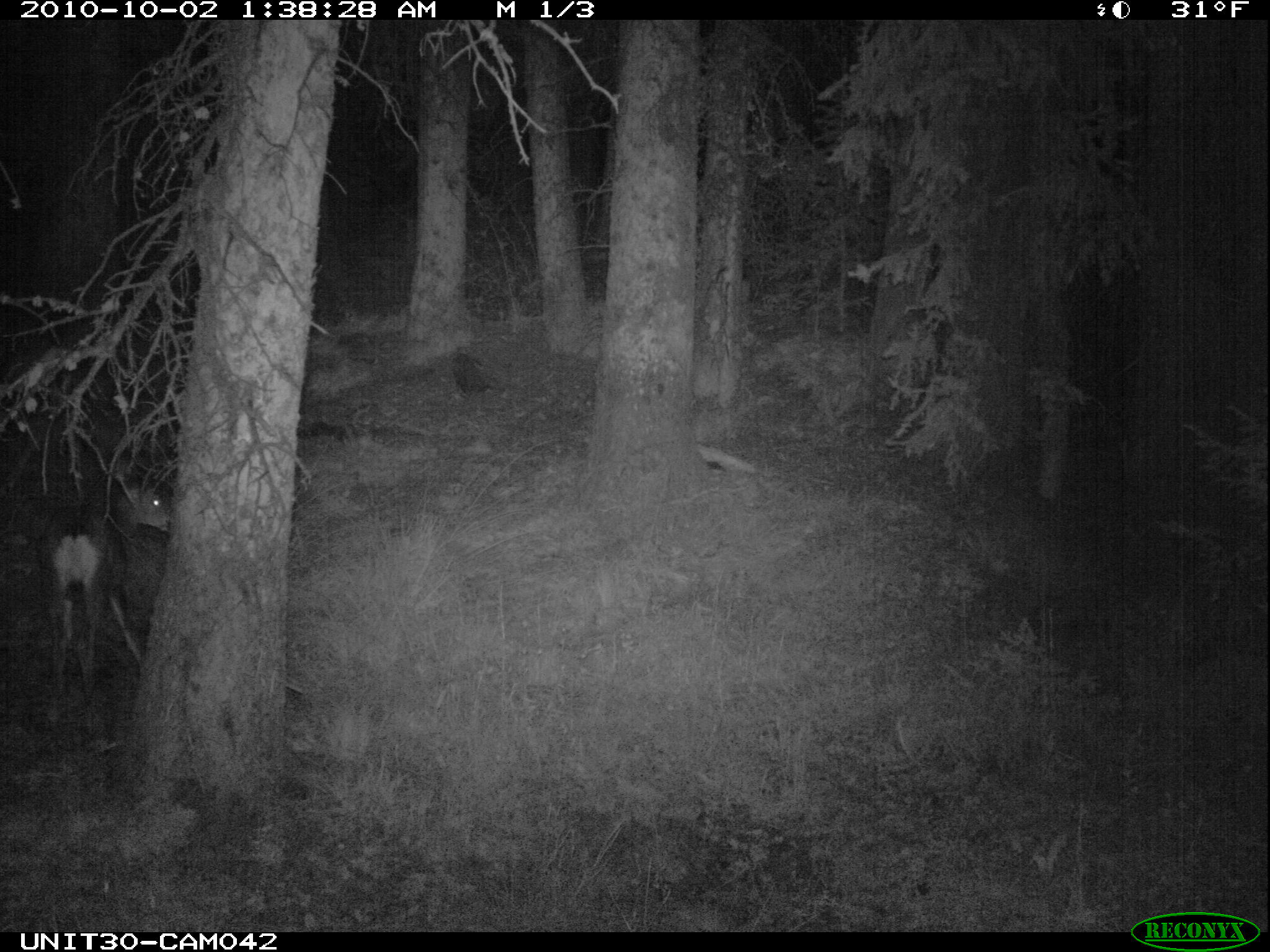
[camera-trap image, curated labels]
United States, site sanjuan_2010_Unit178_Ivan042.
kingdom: Animalia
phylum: Chordata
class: Mammalia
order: Artiodactyla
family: Cervidae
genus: Odocoileus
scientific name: Odocoileus hemionus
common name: mule deer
Odocoileus hemionus (mule deer).